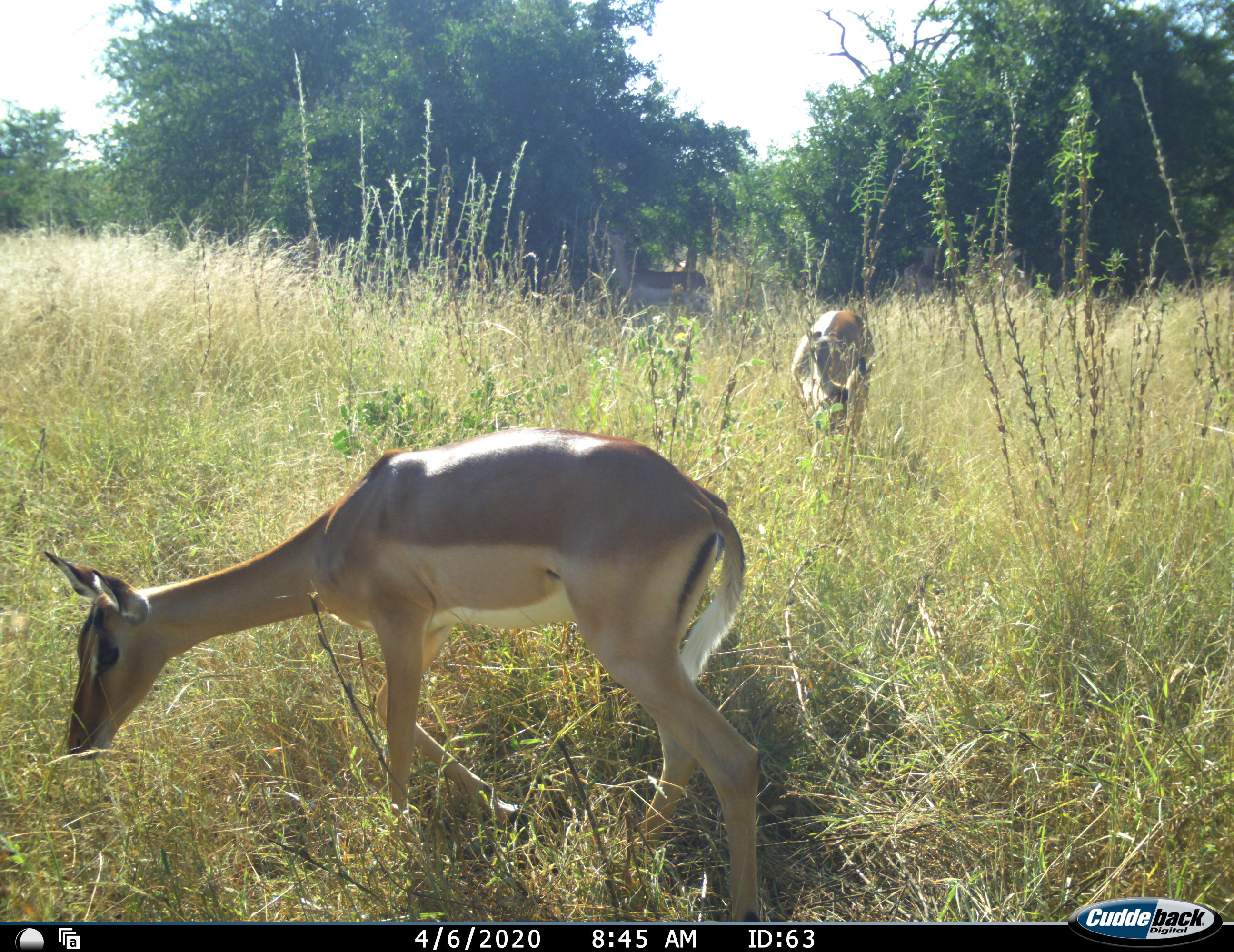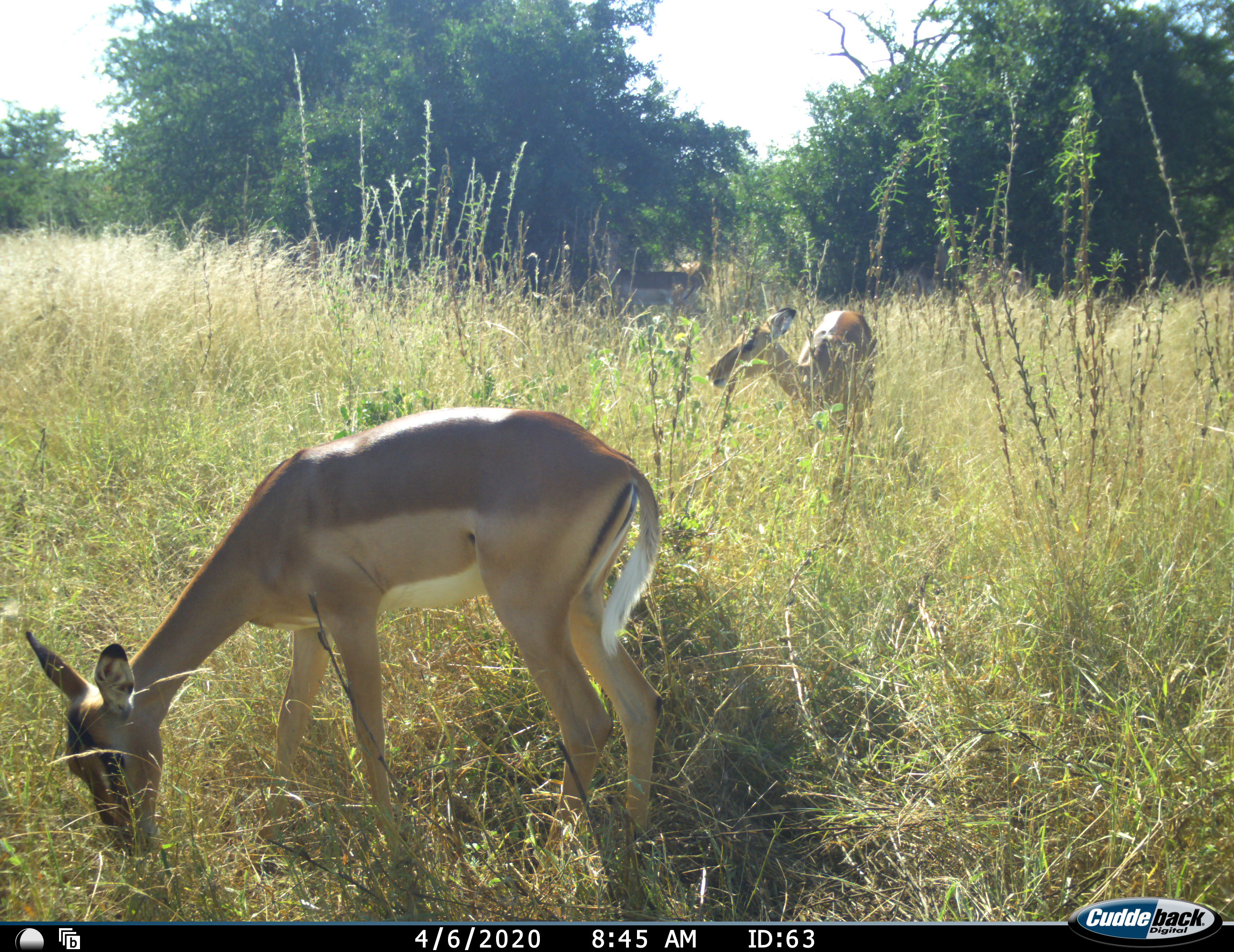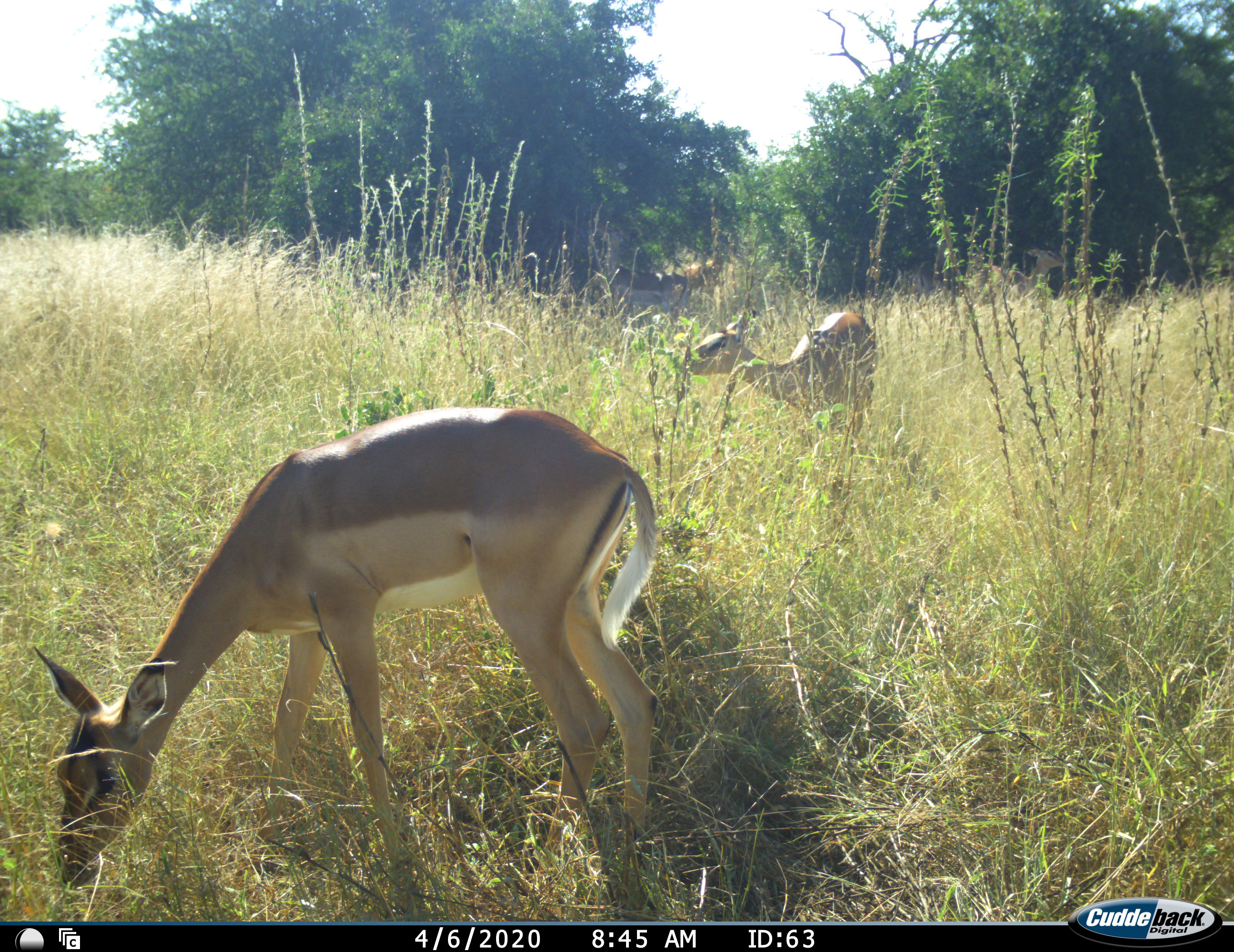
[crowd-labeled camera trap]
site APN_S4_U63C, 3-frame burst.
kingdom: Animalia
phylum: Chordata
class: Mammalia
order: Artiodactyla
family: Bovidae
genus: Aepyceros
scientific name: Aepyceros melampus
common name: impala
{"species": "impala (Aepyceros melampus)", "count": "4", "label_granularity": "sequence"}